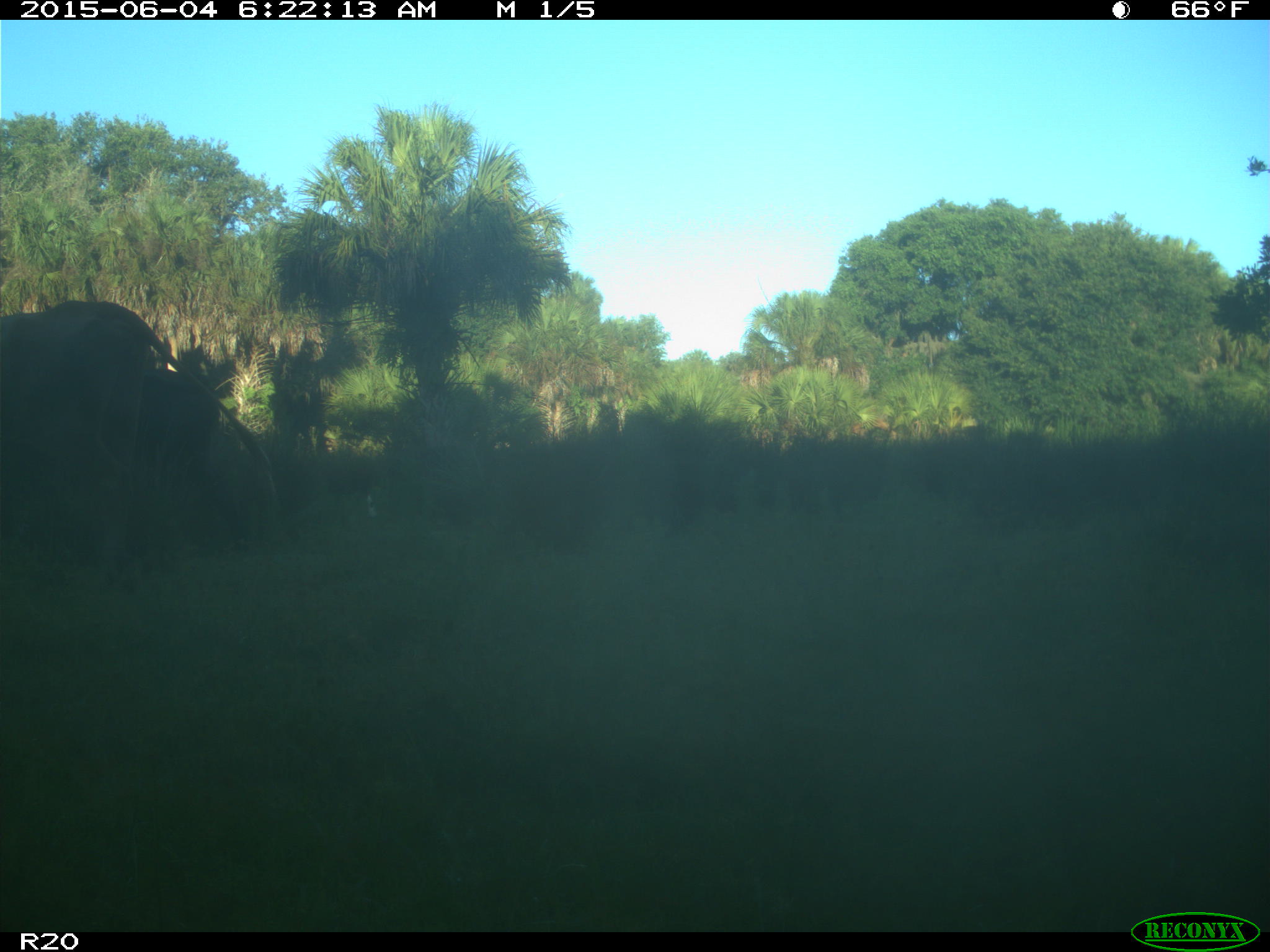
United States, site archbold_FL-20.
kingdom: Animalia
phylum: Chordata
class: Mammalia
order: Artiodactyla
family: Bovidae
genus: Bos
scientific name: Bos taurus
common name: domestic cow